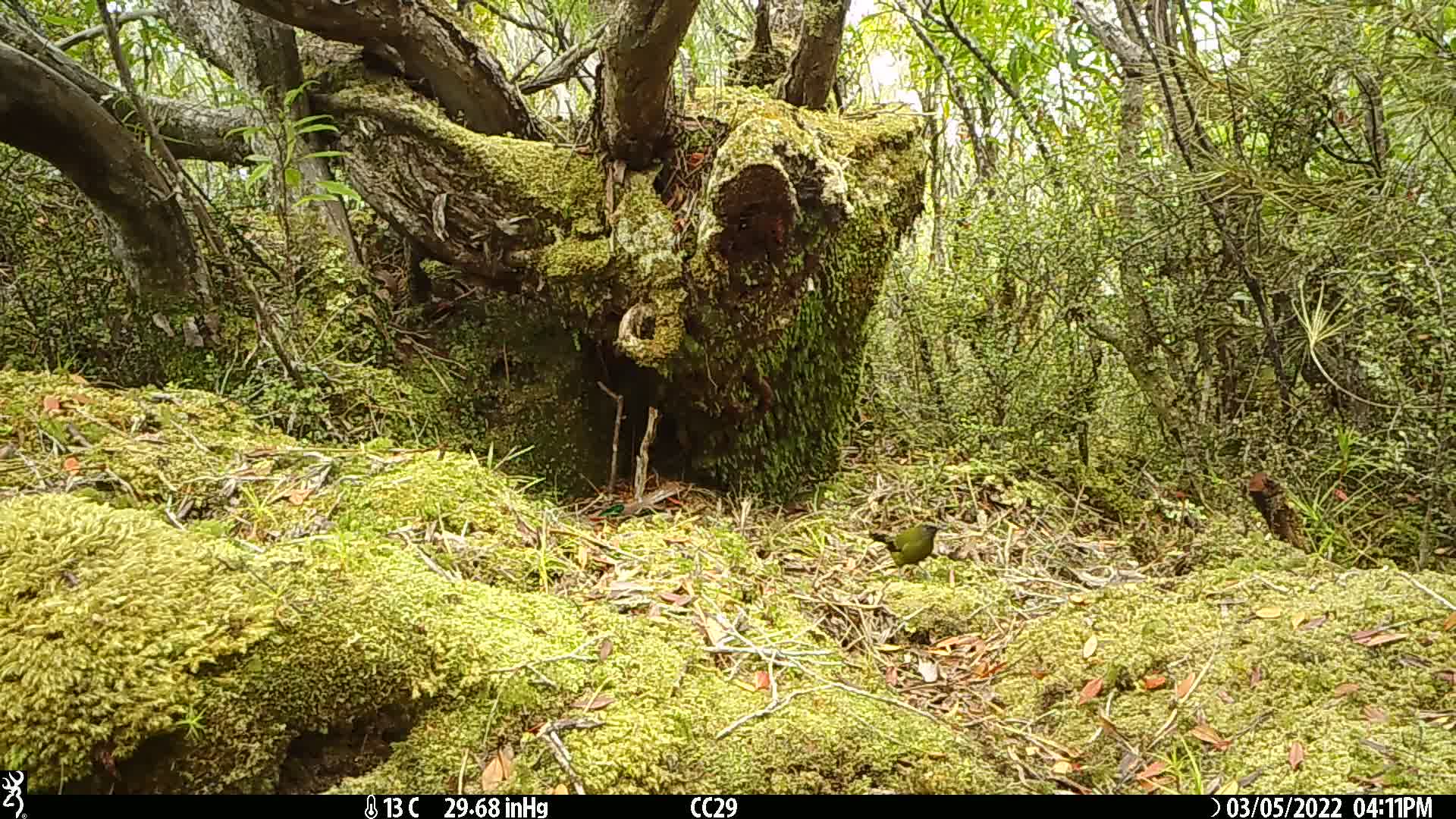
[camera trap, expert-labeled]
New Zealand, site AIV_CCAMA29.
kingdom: Animalia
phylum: Chordata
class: Aves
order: Passeriformes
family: Meliphagidae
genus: Anthornis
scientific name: Anthornis melanura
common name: new zealand bellbird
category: bellbird